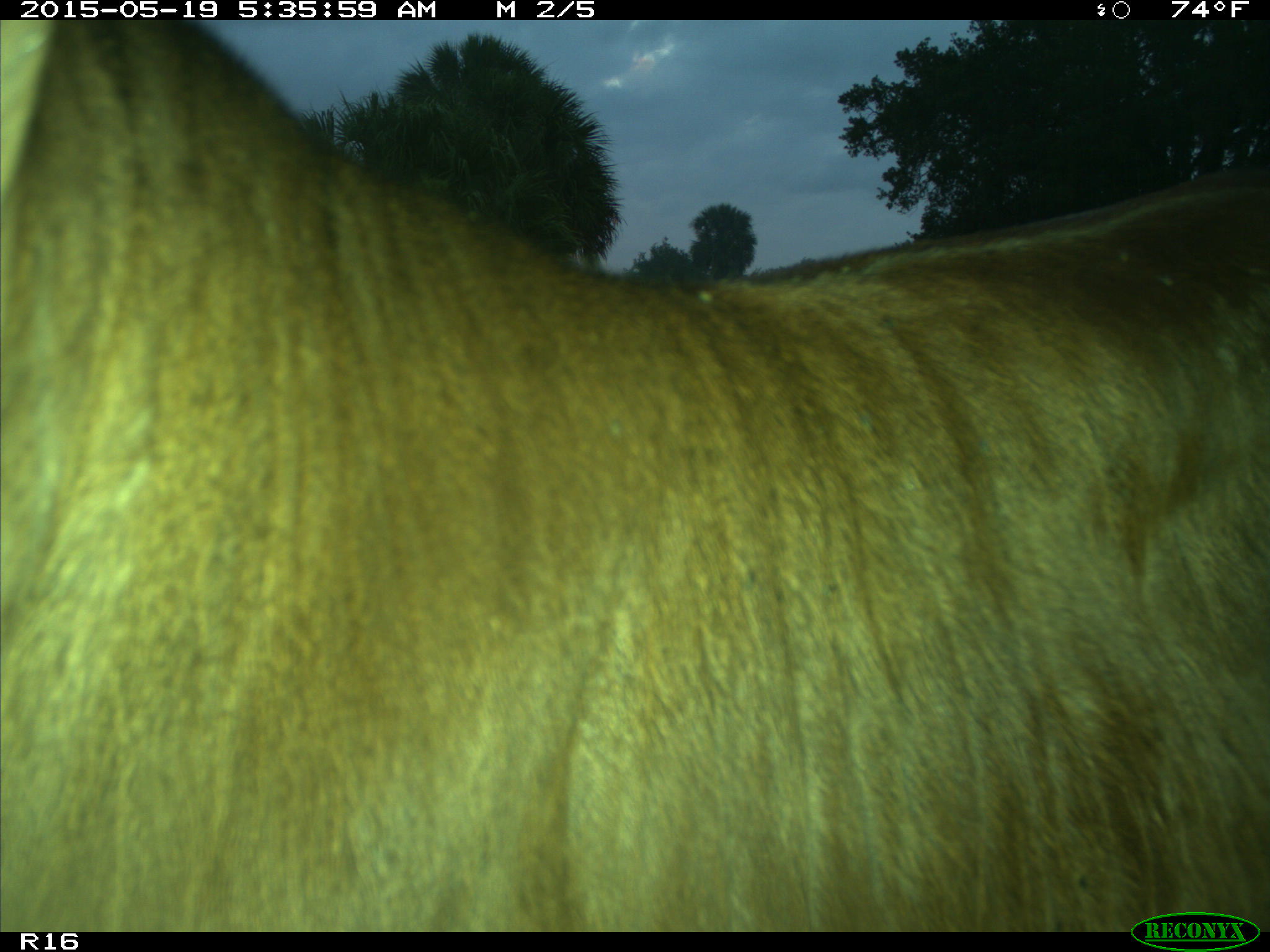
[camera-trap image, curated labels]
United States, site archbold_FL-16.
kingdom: Animalia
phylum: Chordata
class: Mammalia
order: Artiodactyla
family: Bovidae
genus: Bos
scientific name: Bos taurus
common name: domestic cow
Bos taurus (domestic cow).